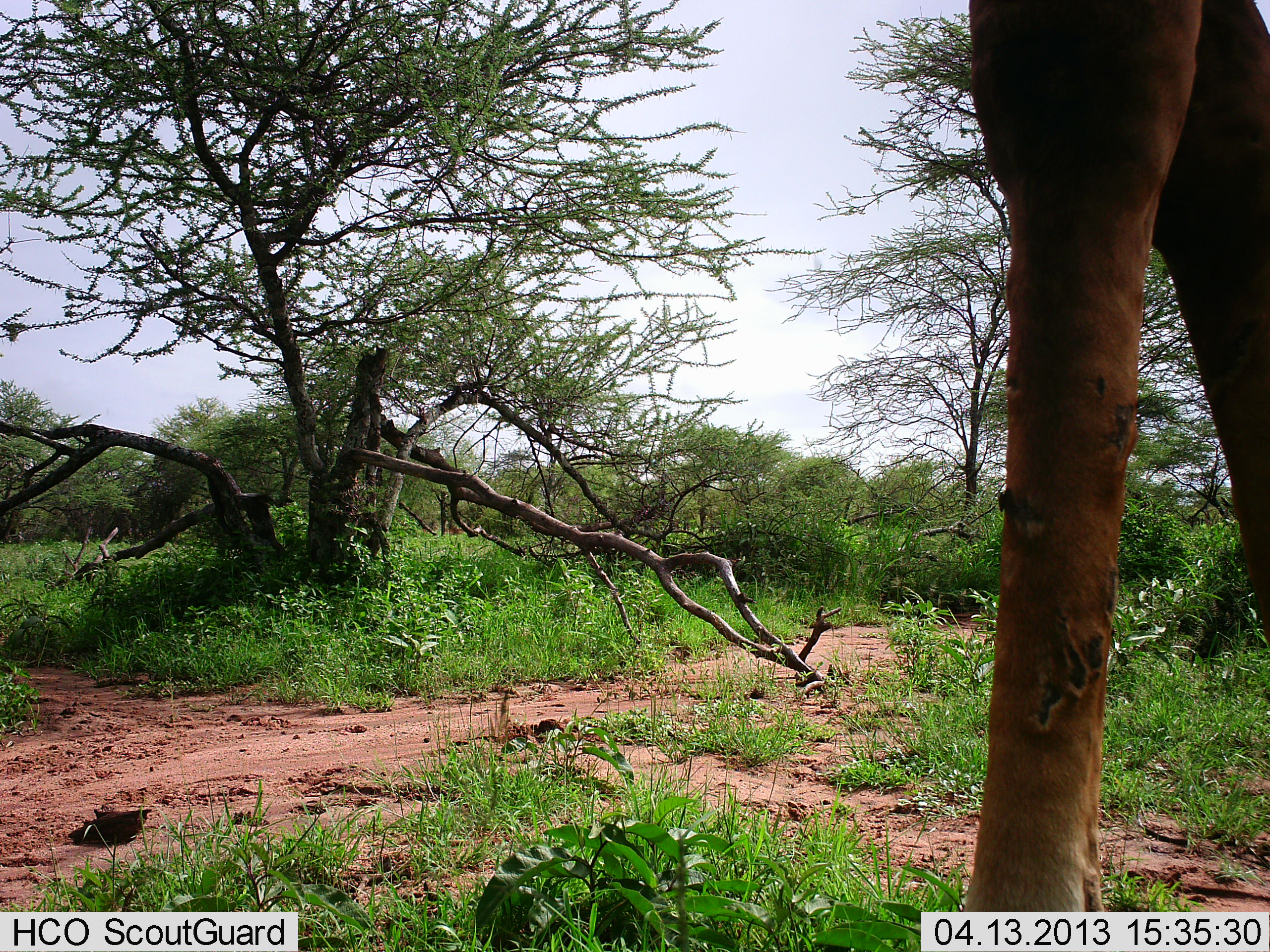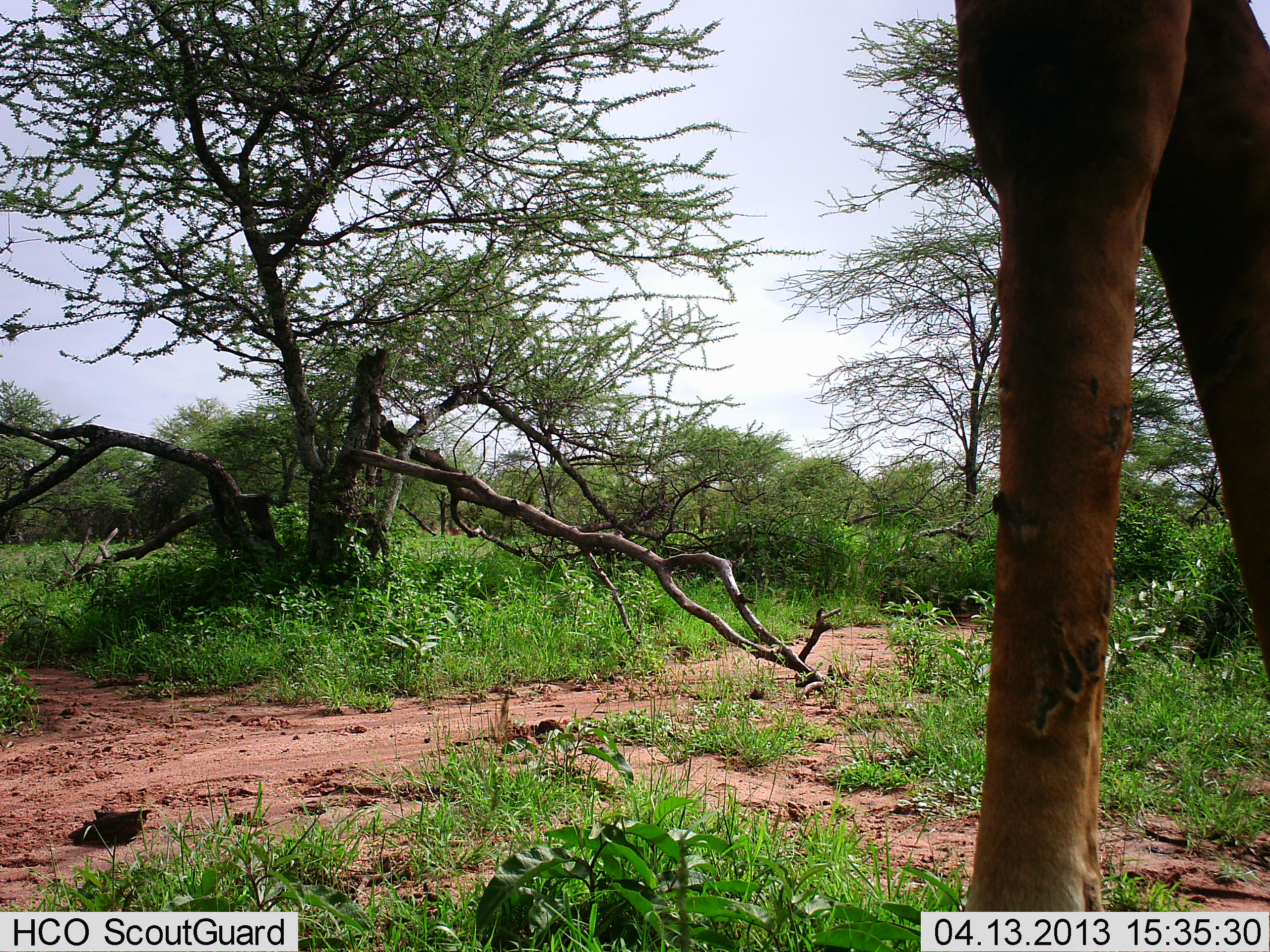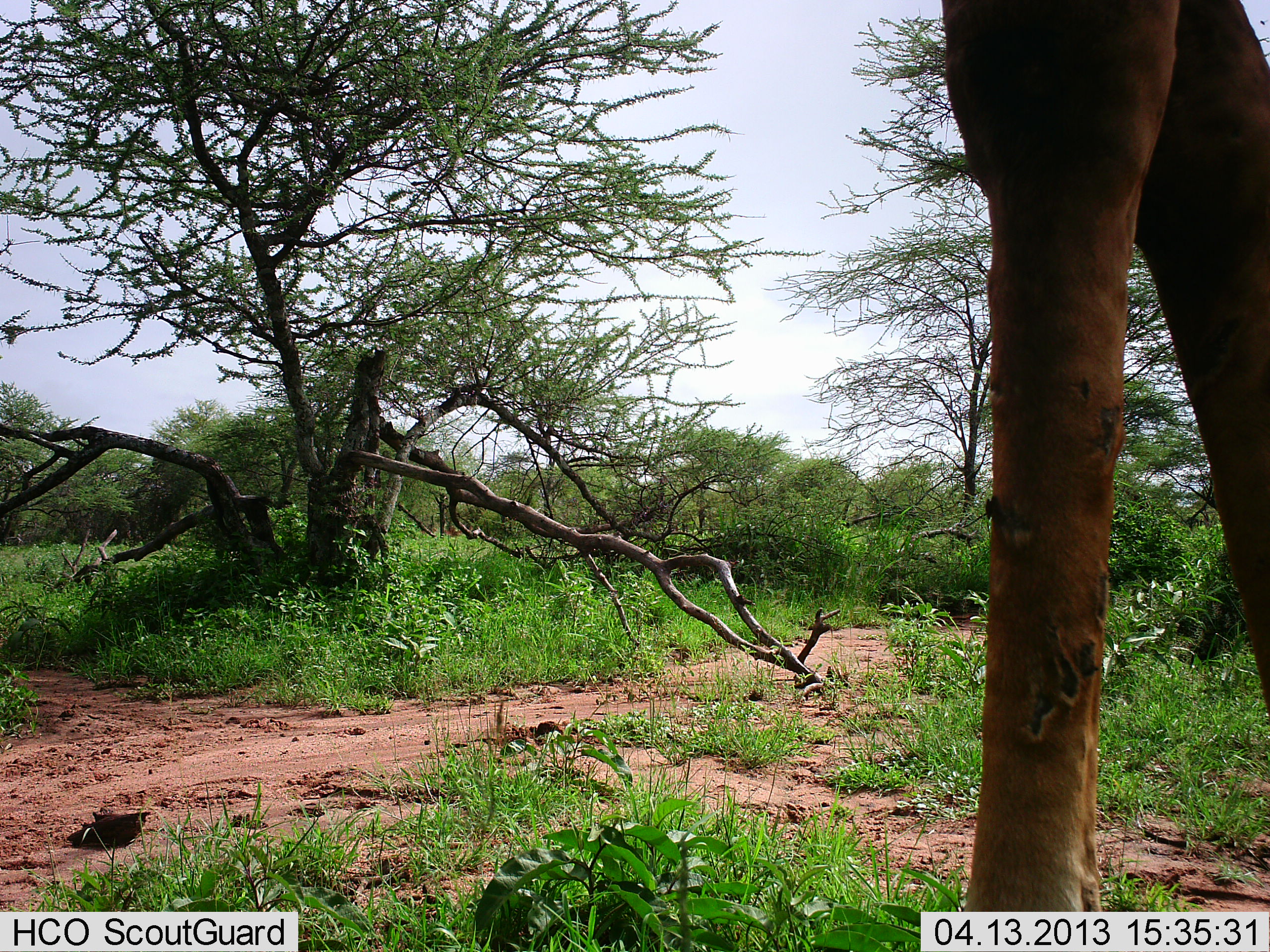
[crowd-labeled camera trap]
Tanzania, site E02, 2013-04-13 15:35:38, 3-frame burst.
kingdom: Animalia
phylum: Chordata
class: Mammalia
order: Artiodactyla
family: Giraffidae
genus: Giraffa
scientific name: Giraffa camelopardalis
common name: giraffe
Giraffe (Giraffa camelopardalis), count 1. Behavior (volunteer vote fractions): standing 73%, resting 0%, moving 27%, interacting 0%. Young present (vote fraction): 0%. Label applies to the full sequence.